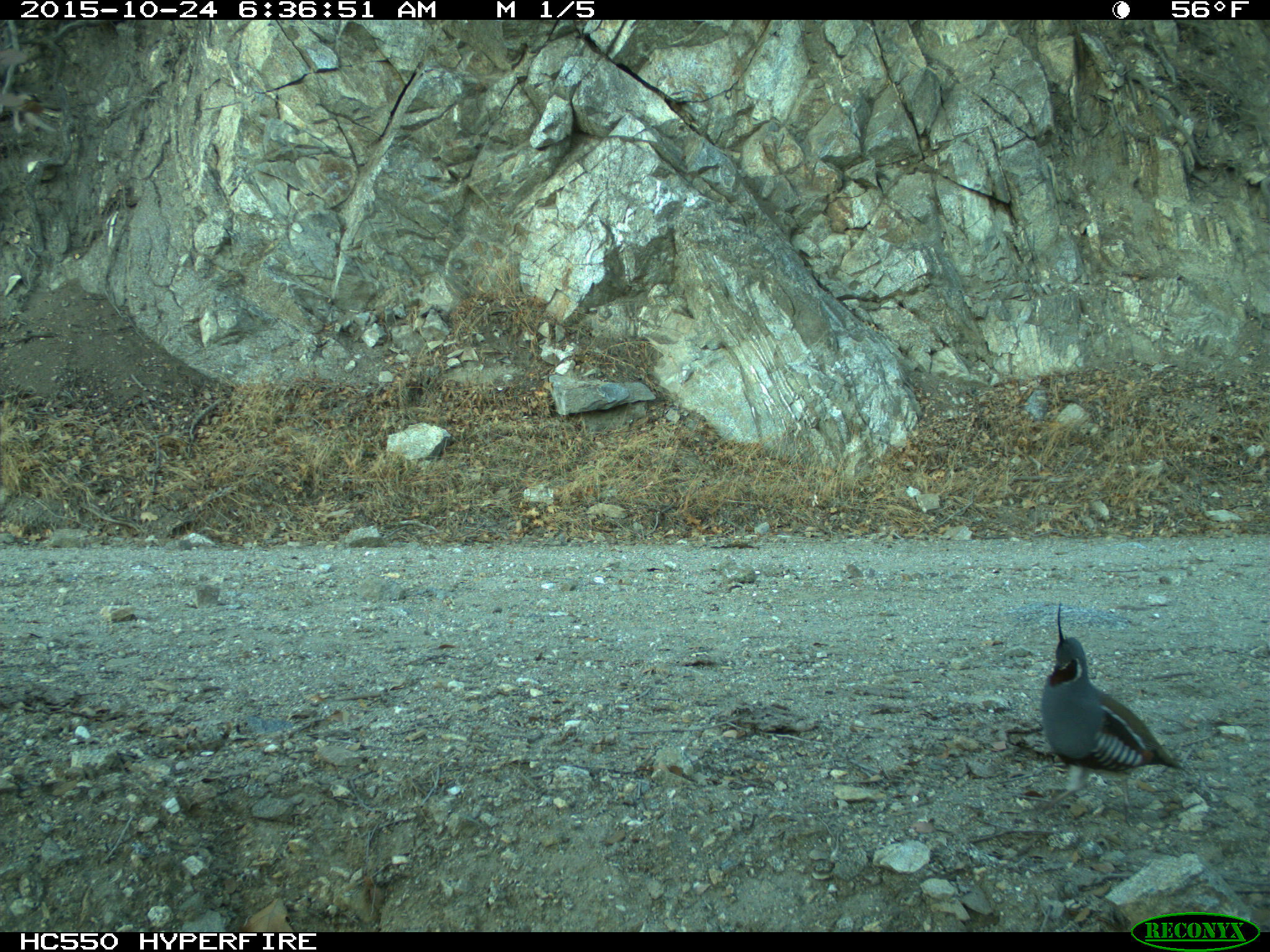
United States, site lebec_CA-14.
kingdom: Animalia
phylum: Chordata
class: Aves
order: Galliformes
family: Odontophoridae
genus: Callipepla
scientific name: Callipepla californica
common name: california quail